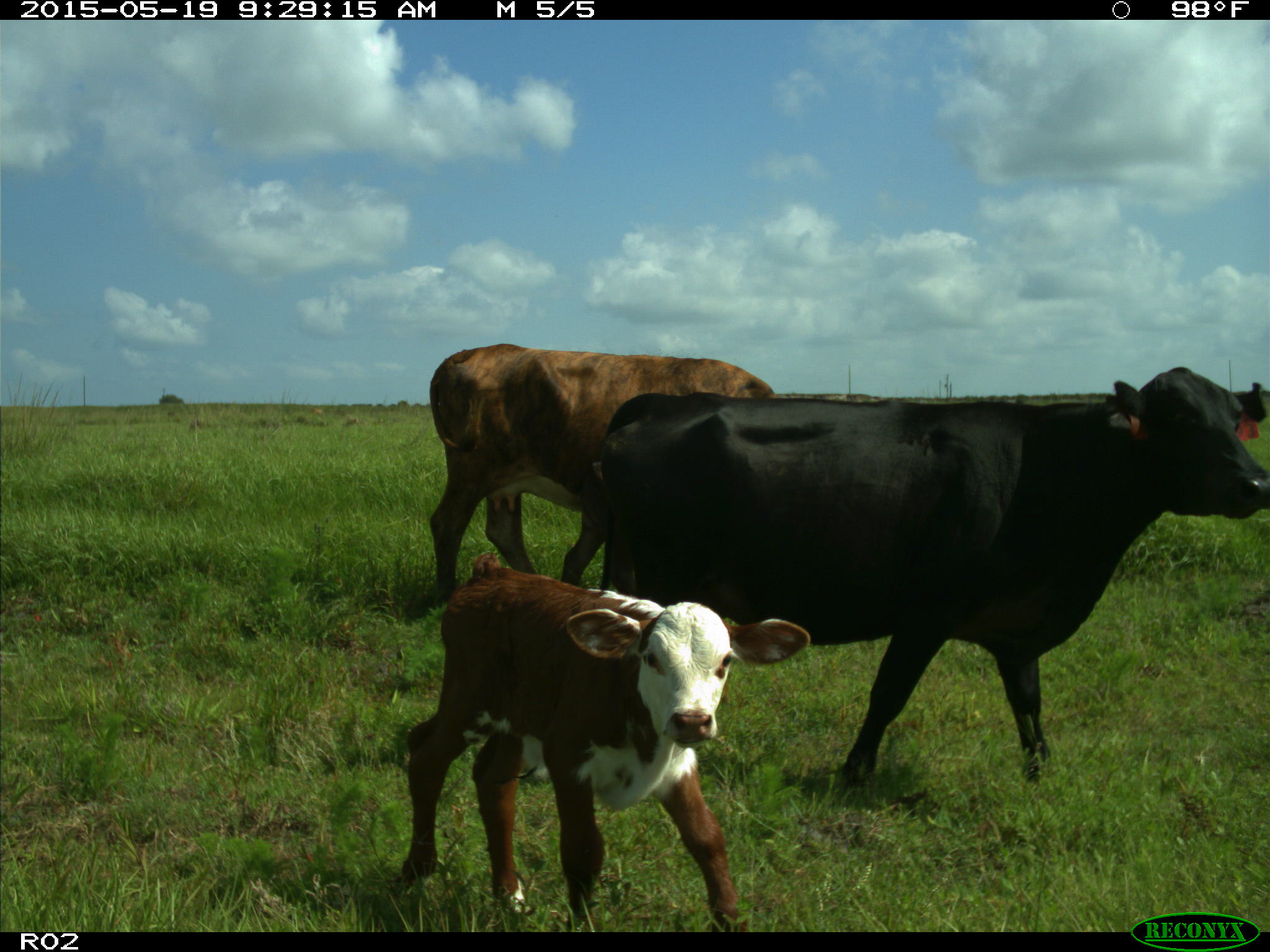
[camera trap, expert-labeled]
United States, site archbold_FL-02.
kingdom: Animalia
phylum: Chordata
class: Mammalia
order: Artiodactyla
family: Bovidae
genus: Bos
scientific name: Bos taurus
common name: domestic cow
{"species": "Bos taurus (domestic cow)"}